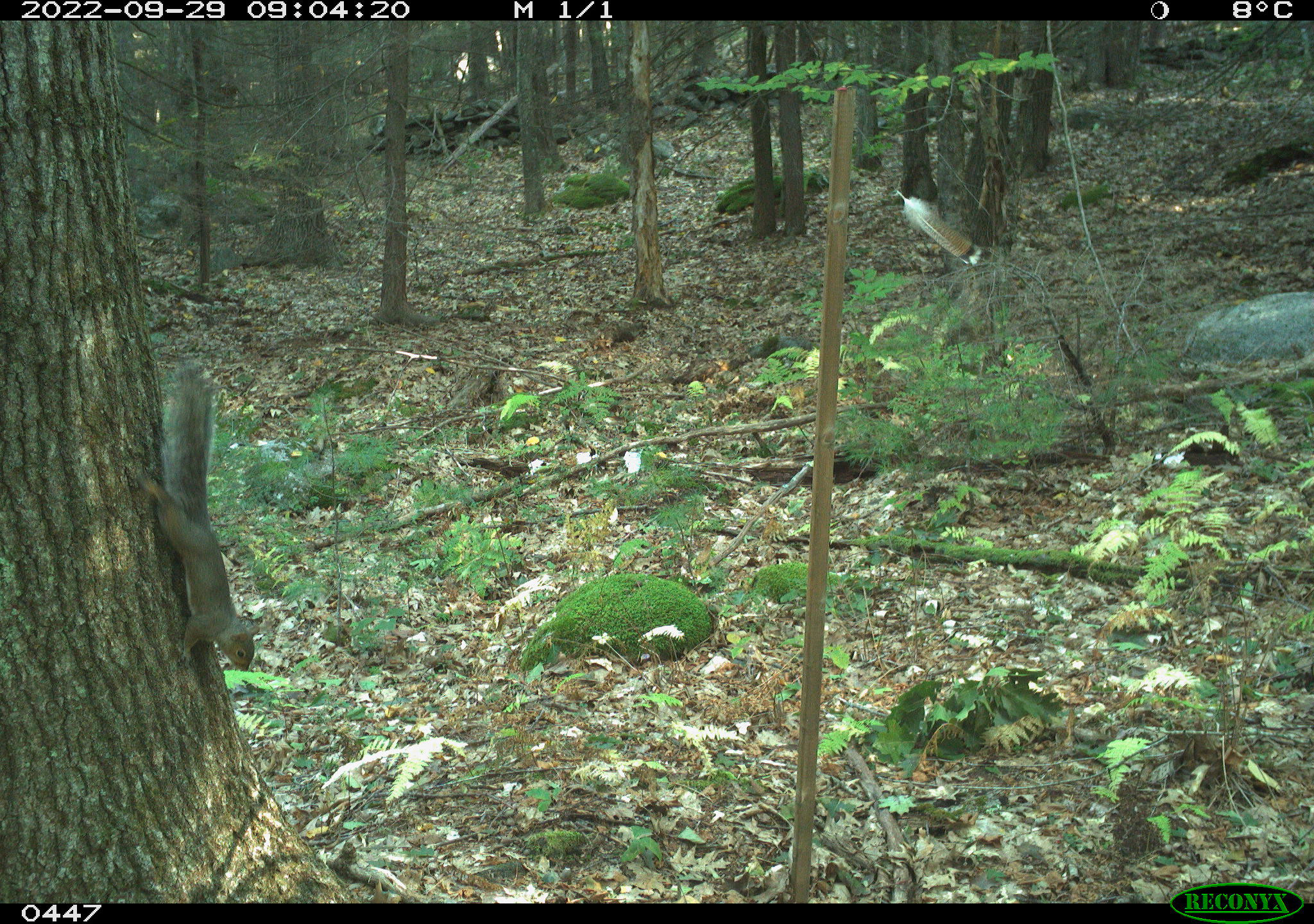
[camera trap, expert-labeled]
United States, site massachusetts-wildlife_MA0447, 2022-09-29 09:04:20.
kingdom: Animalia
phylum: Chordata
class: Mammalia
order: Rodentia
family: Sciuridae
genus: Sciurus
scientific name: Sciurus carolinensis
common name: gray squirrel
Gray squirrel (Sciurus carolinensis).